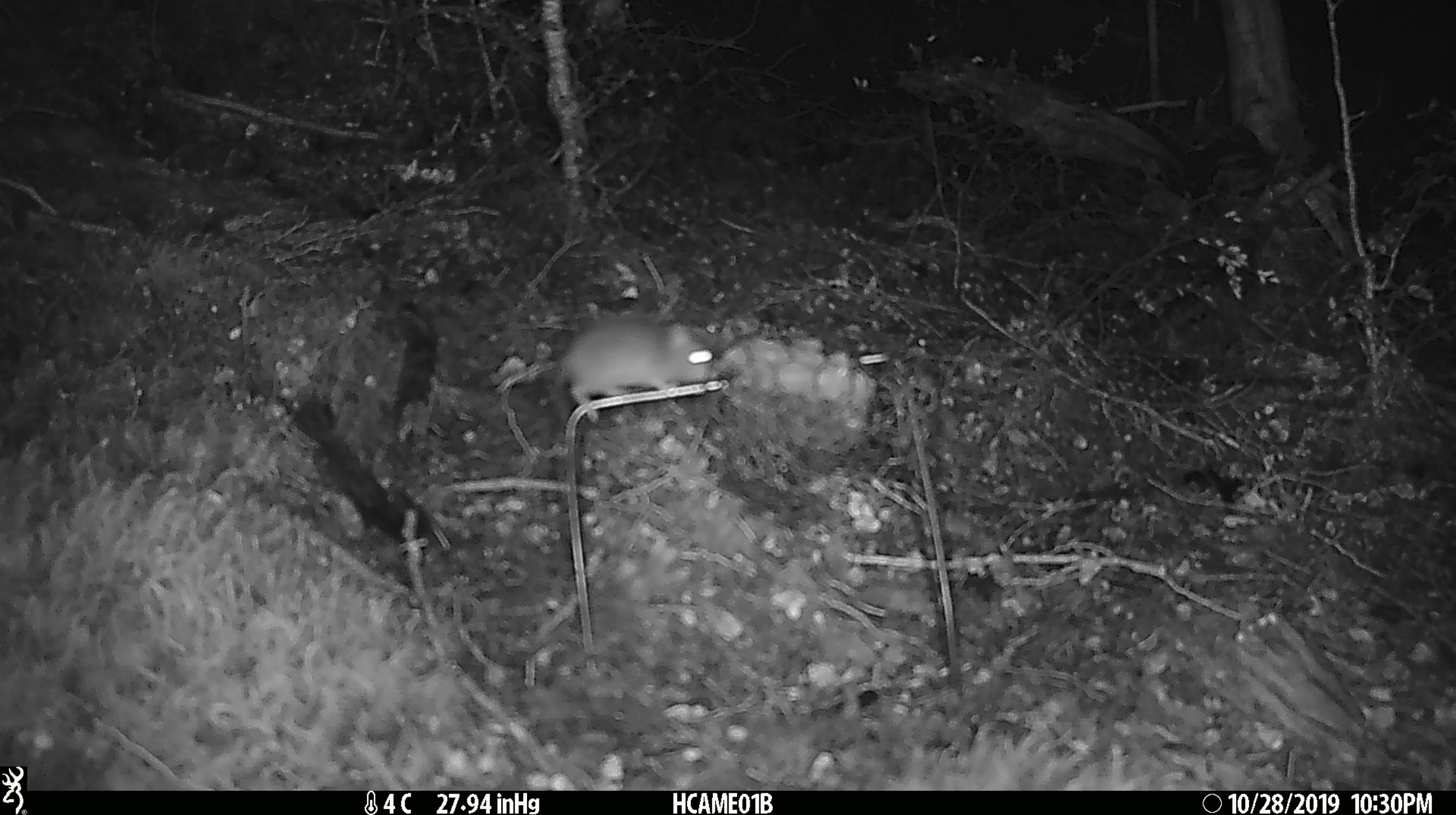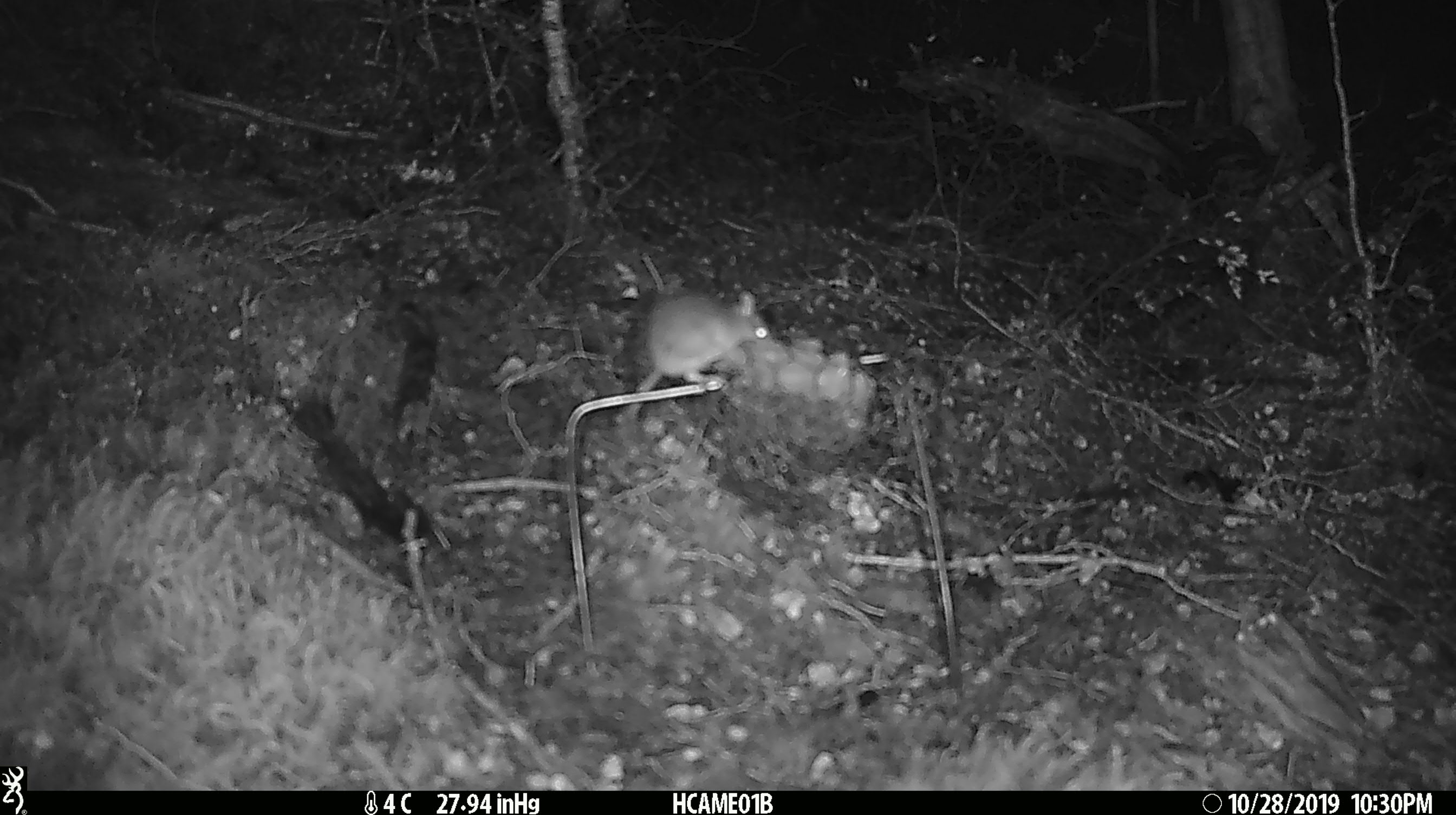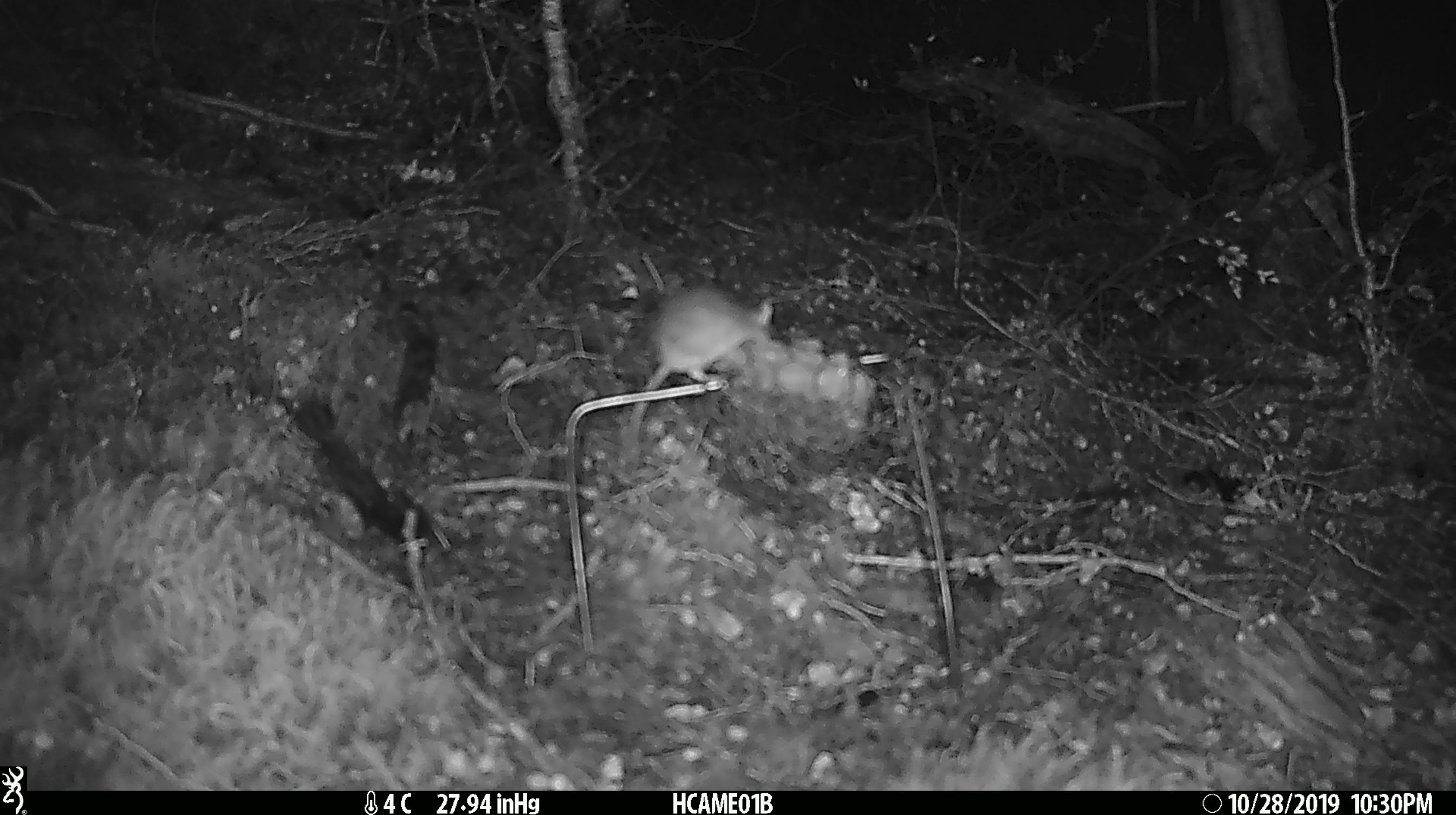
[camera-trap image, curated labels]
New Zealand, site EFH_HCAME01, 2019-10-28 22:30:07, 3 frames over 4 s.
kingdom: Animalia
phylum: Chordata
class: Mammalia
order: Rodentia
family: Muridae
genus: Mus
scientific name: Mus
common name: mouse